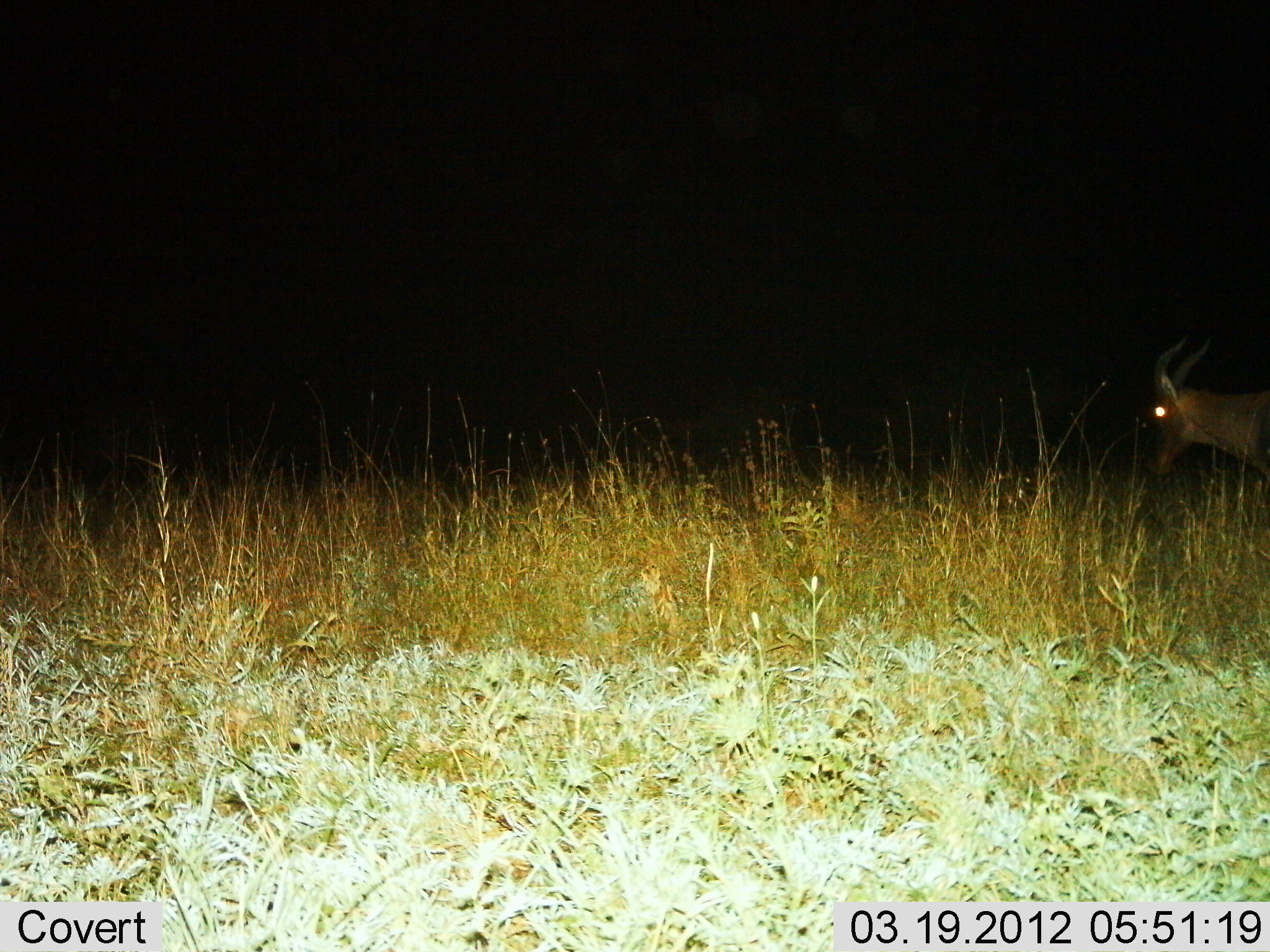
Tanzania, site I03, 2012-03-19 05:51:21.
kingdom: Animalia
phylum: Chordata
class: Mammalia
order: Artiodactyla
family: Bovidae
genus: Damaliscus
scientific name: Damaliscus lunatus jimela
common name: topi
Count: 1.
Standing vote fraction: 20%.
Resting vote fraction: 0%.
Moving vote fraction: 80%.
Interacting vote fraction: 0%.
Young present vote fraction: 0%.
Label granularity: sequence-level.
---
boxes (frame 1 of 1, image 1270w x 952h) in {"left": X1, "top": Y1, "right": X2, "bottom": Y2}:
animal: {"left": 1142, "top": 333, "right": 1270, "bottom": 488}